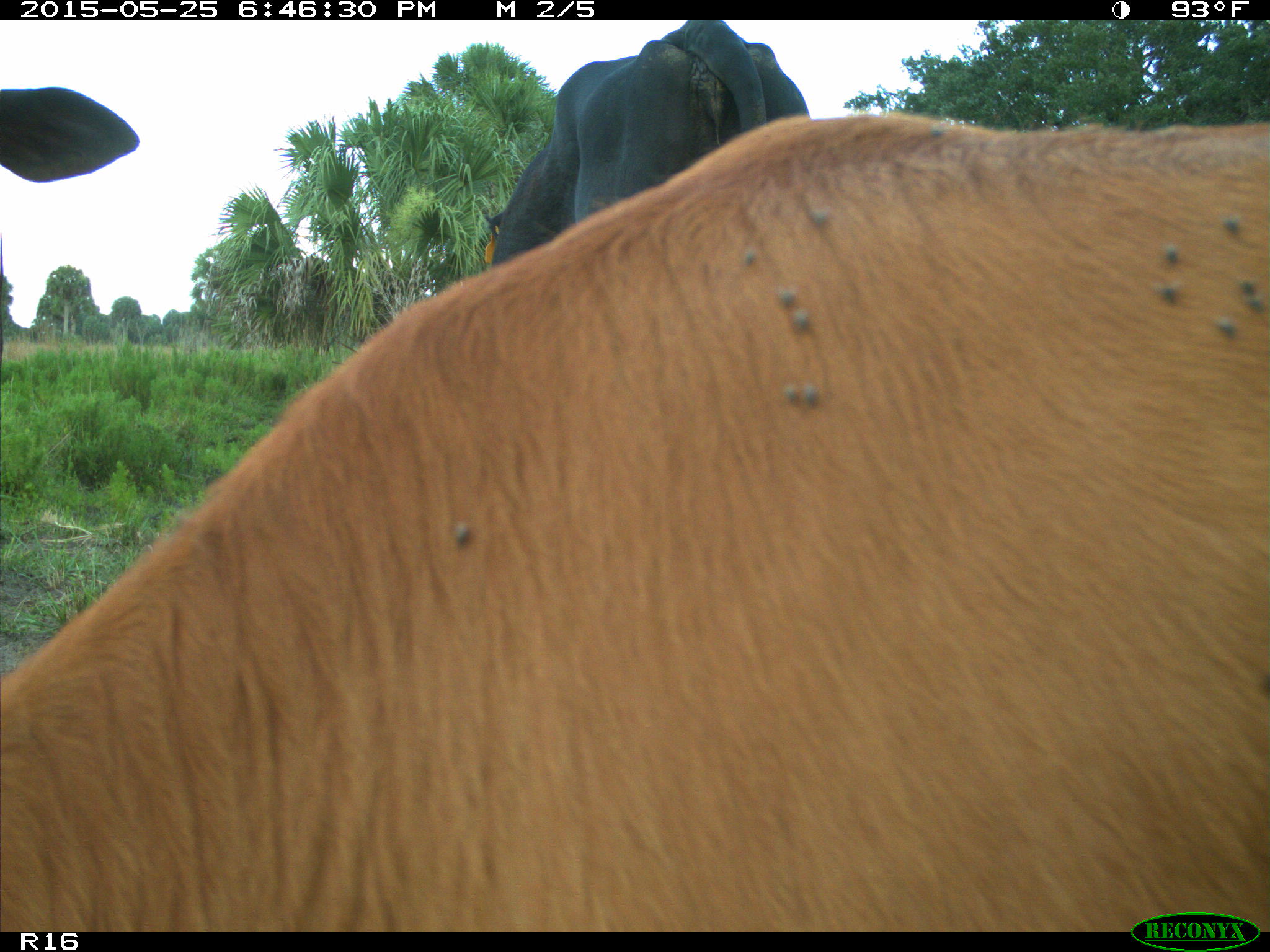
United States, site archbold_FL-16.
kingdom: Animalia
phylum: Chordata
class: Mammalia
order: Artiodactyla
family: Bovidae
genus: Bos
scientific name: Bos taurus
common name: domestic cow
Bos taurus (domestic cow).